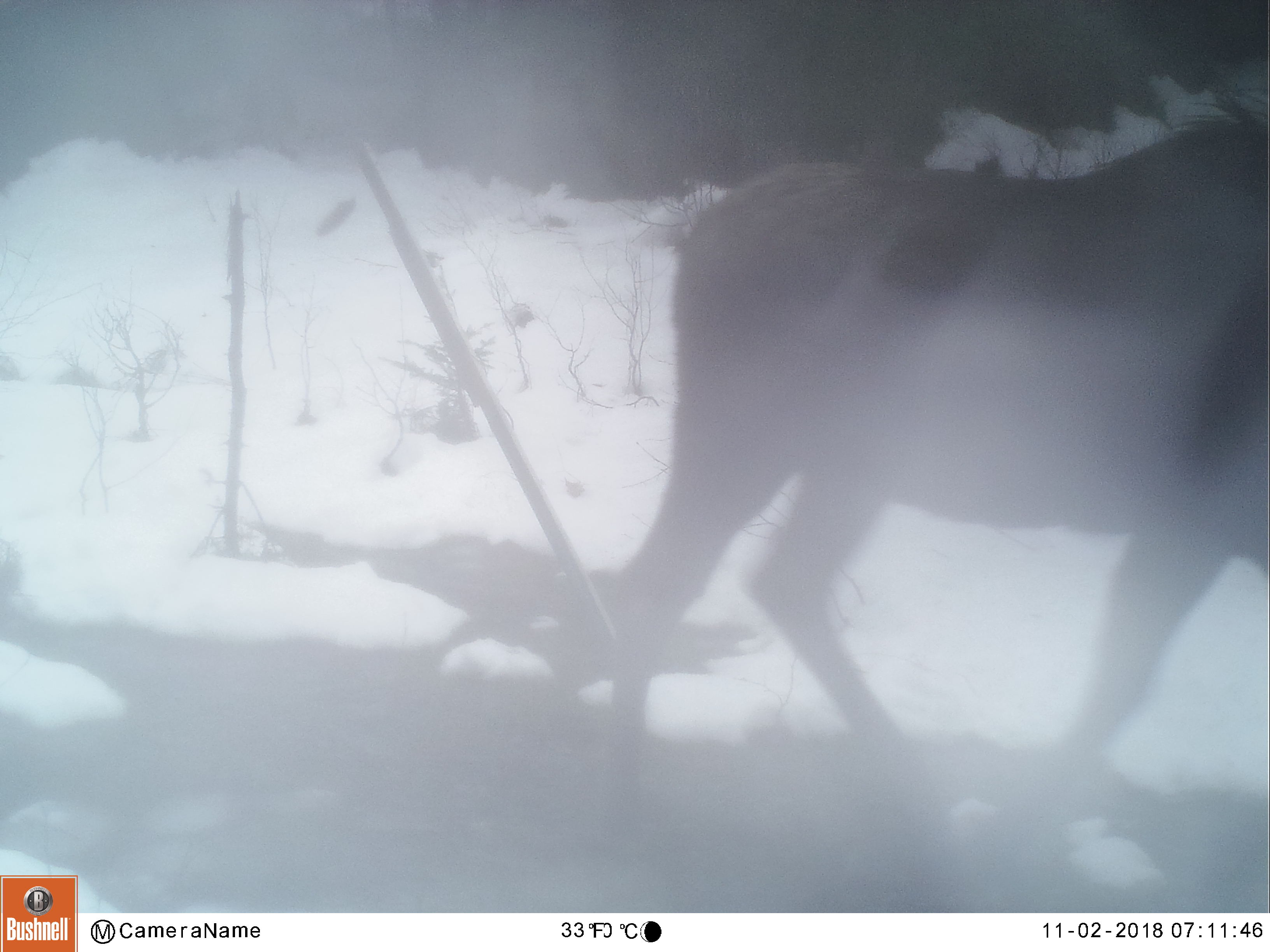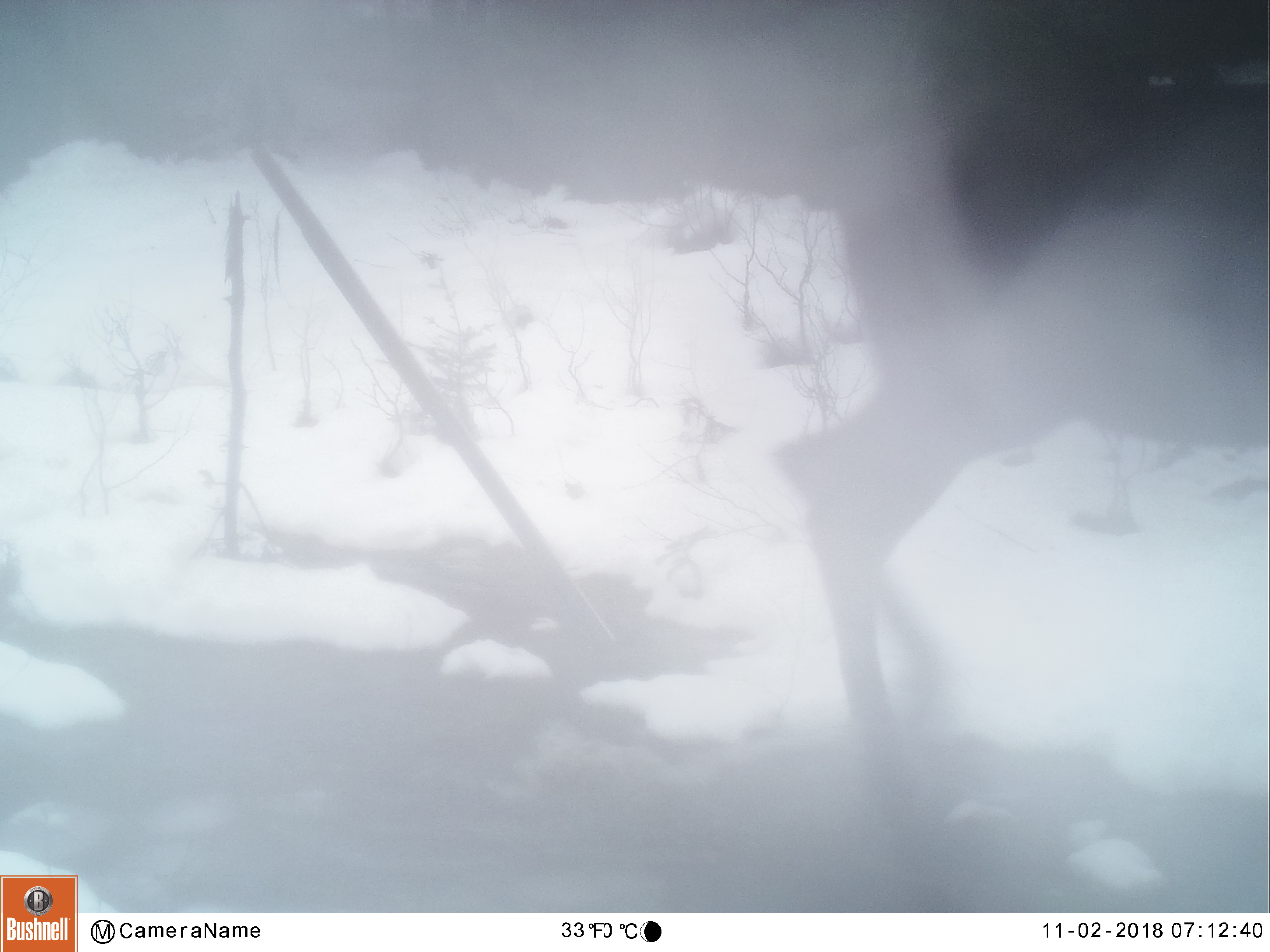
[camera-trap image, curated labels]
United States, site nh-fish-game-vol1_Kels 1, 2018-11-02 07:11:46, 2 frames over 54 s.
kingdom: Animalia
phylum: Chordata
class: Mammalia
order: Artiodactyla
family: Cervidae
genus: Alces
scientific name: Alces alces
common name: moose